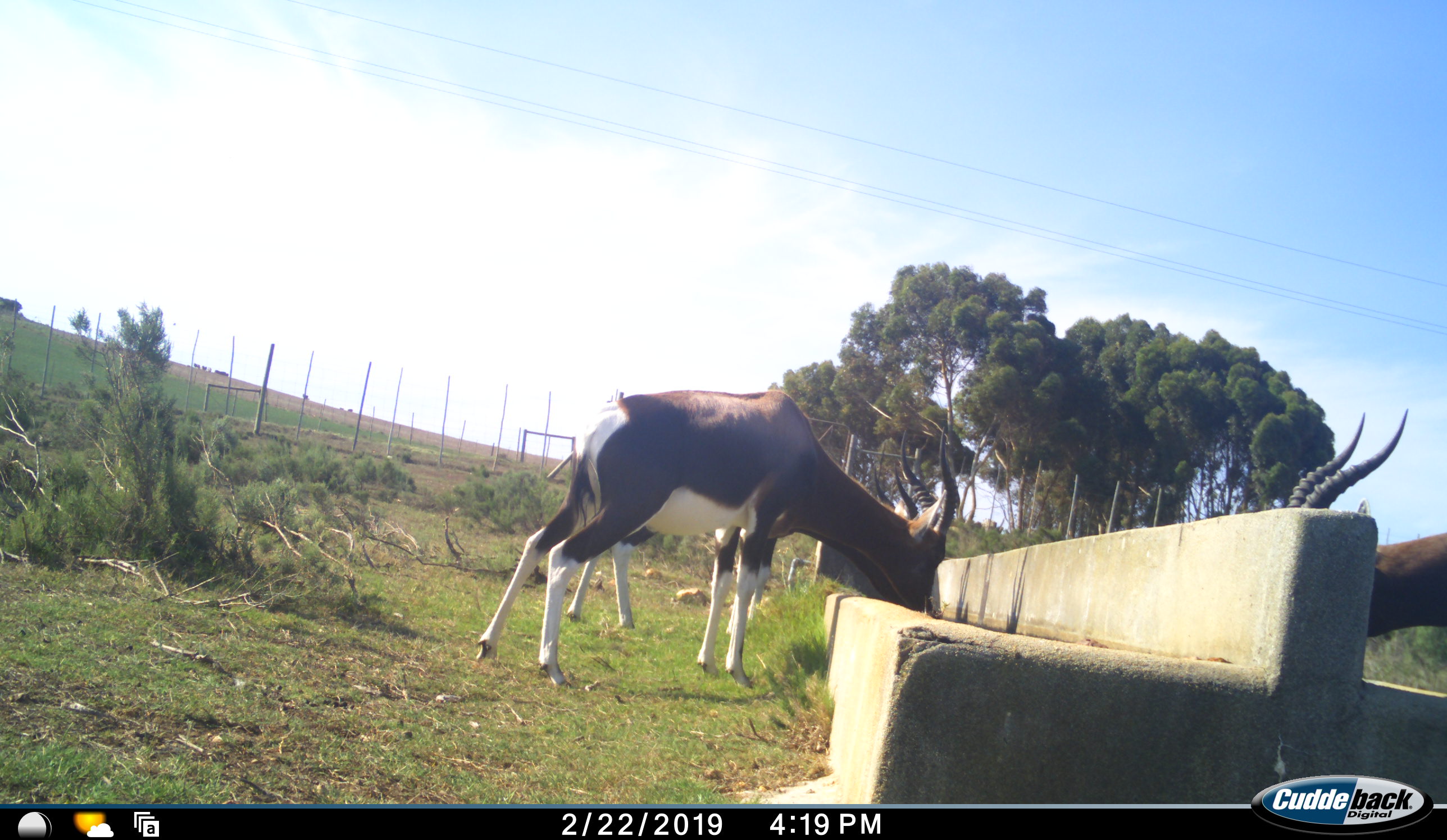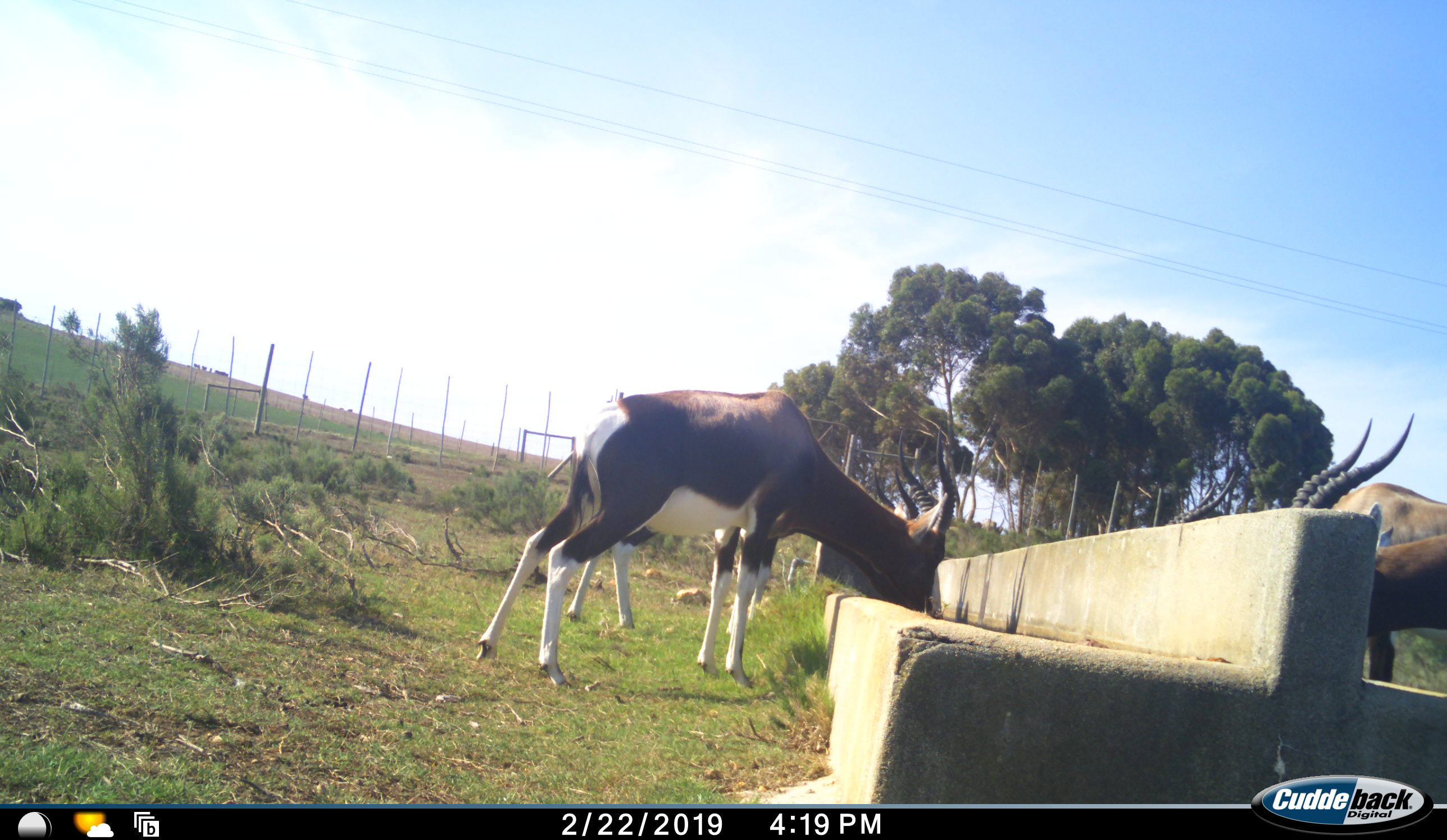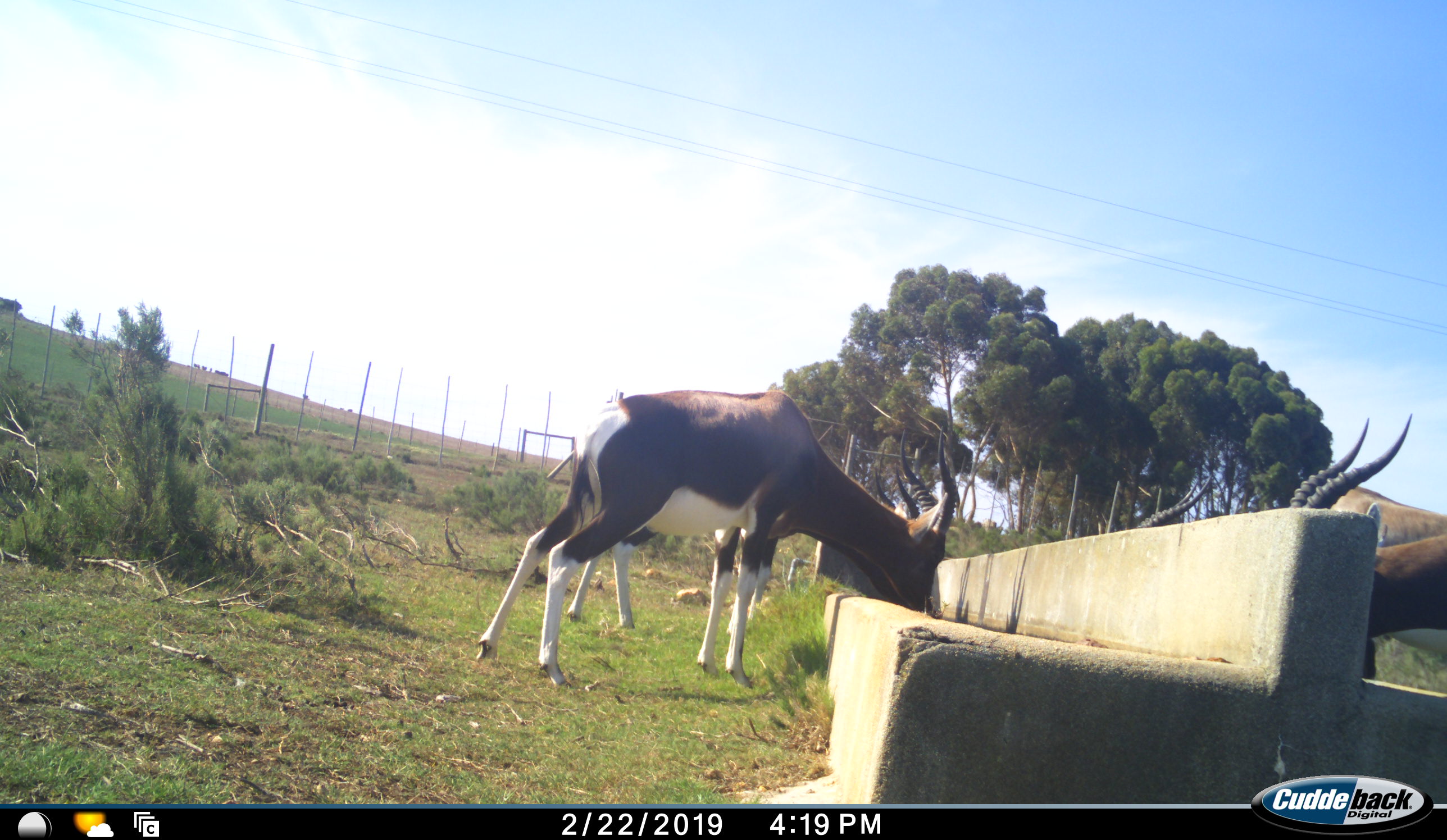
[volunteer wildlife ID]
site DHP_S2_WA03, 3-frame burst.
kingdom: Animalia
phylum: Chordata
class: Mammalia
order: Artiodactyla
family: Bovidae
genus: Damaliscus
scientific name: Damaliscus pygargus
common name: bontebok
Bontebok (Damaliscus pygargus), count 4. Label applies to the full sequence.